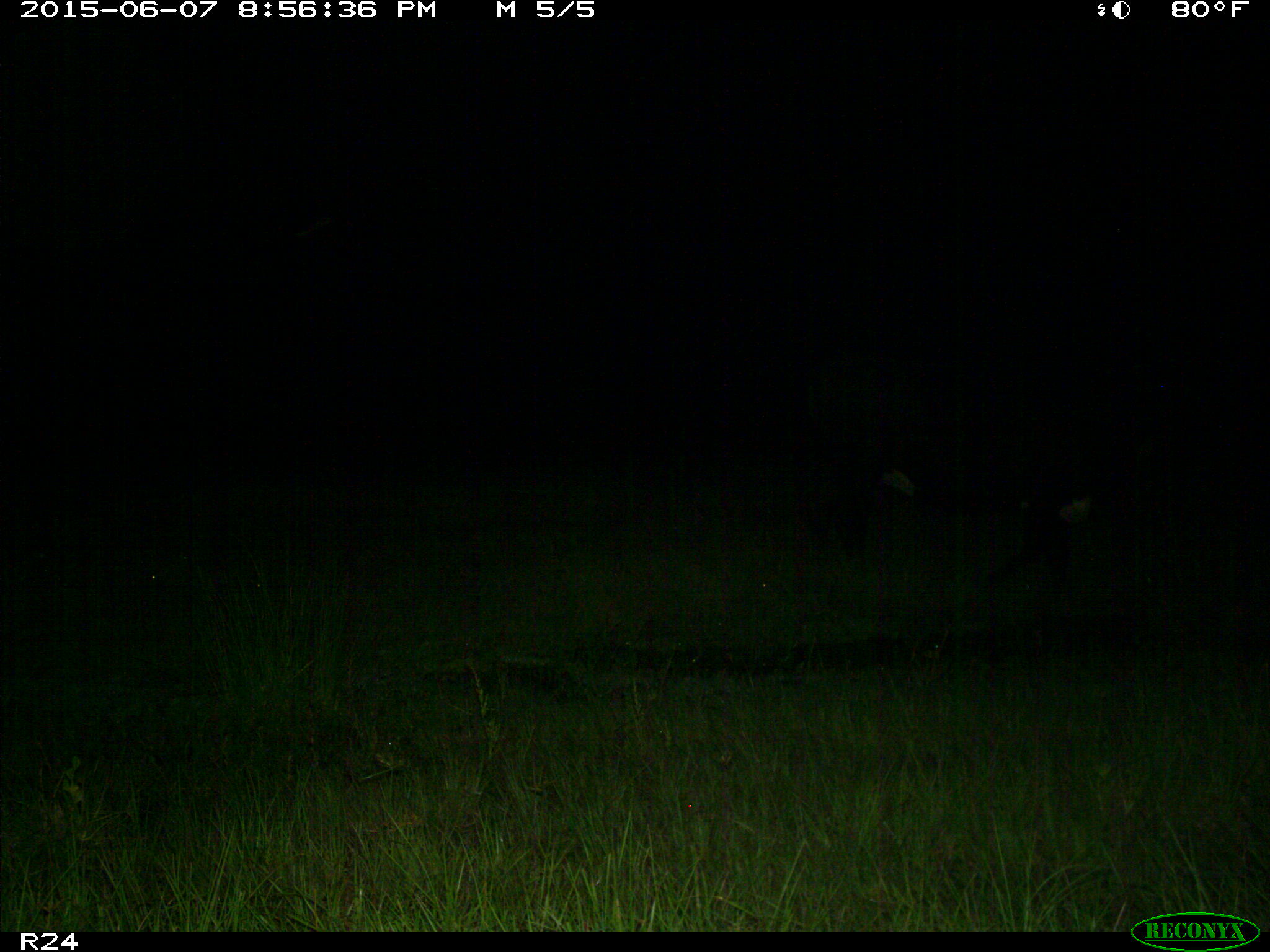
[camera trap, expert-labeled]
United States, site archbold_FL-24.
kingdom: Animalia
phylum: Chordata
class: Mammalia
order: Artiodactyla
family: Bovidae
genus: Bos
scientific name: Bos taurus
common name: domestic cow